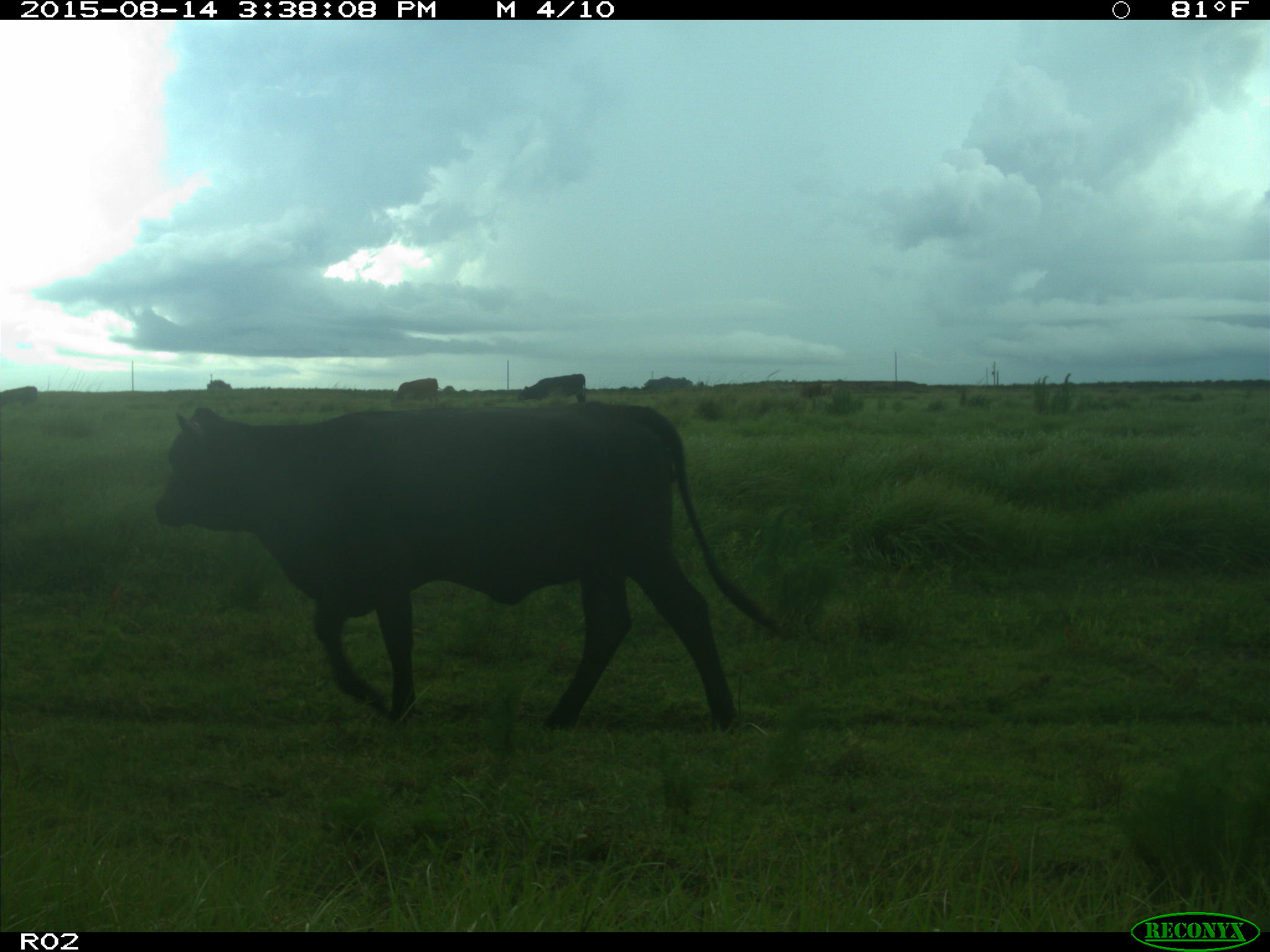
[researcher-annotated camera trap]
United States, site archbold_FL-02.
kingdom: Animalia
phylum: Chordata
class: Mammalia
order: Artiodactyla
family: Bovidae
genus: Bos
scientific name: Bos taurus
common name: domestic cow